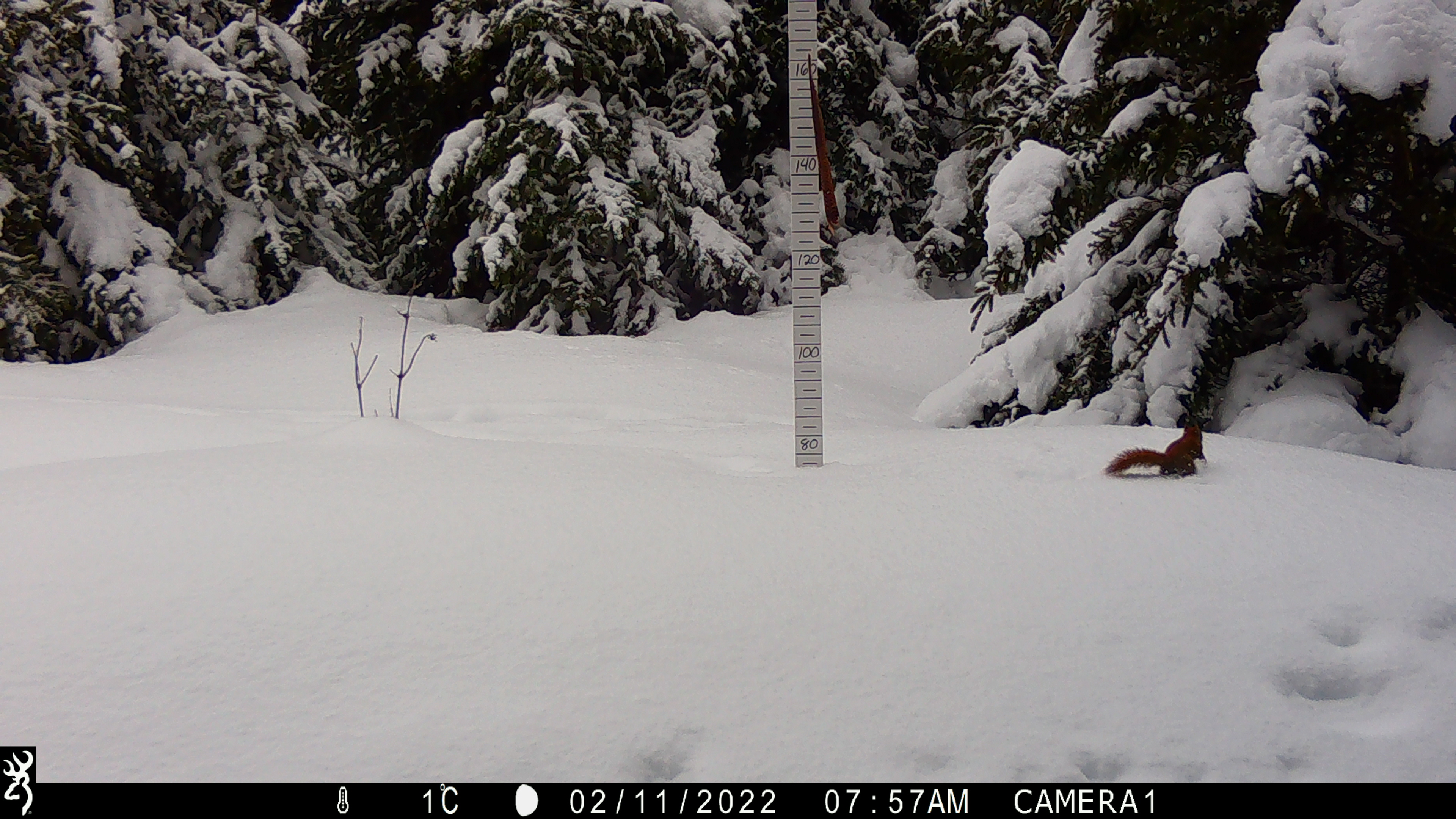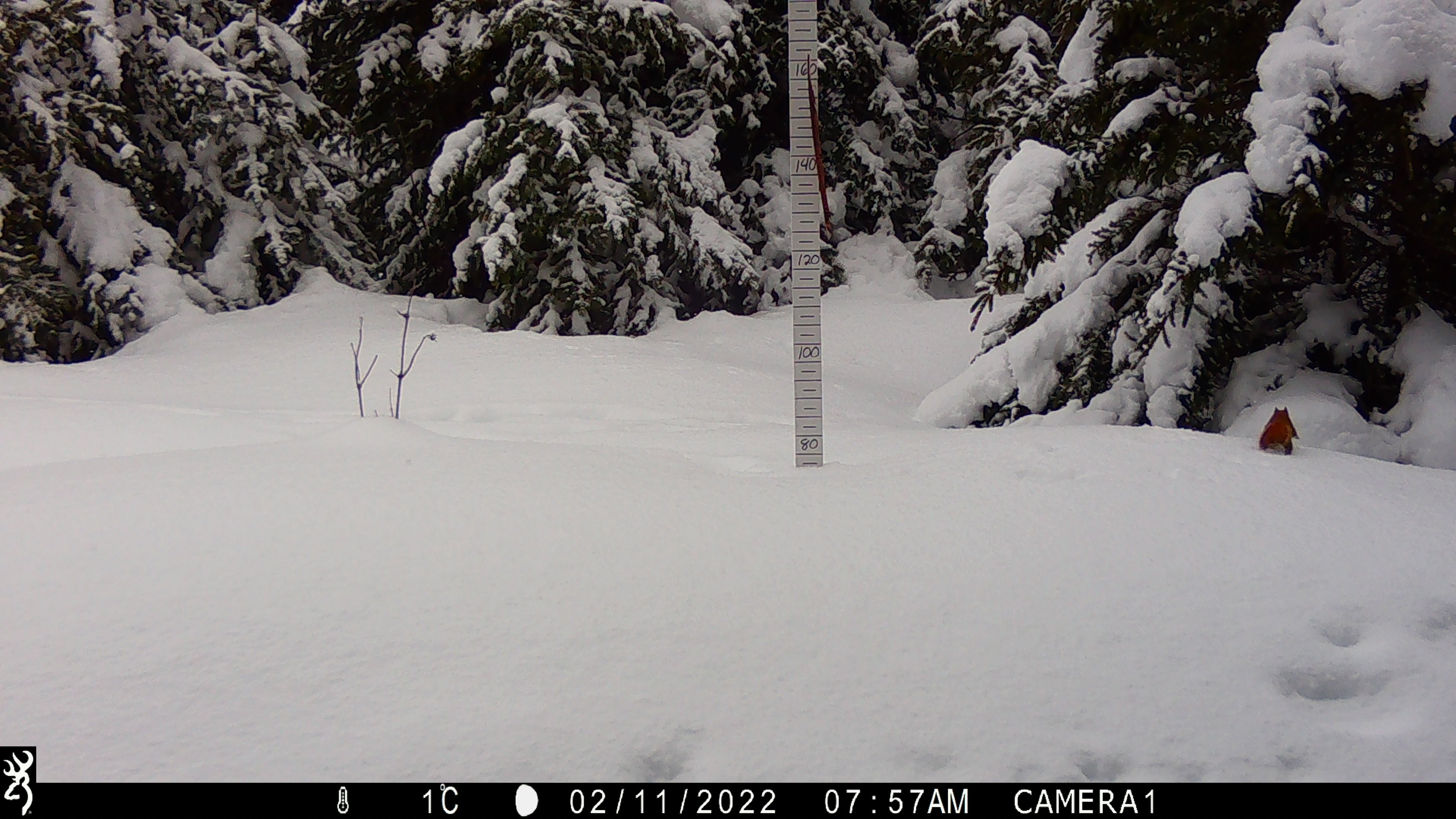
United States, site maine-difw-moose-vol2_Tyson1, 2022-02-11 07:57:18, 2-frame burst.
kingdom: Animalia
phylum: Chordata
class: Mammalia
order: Rodentia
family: Sciuridae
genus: Tamiasciurus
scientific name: Tamiasciurus hudsonicus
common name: red squirrel